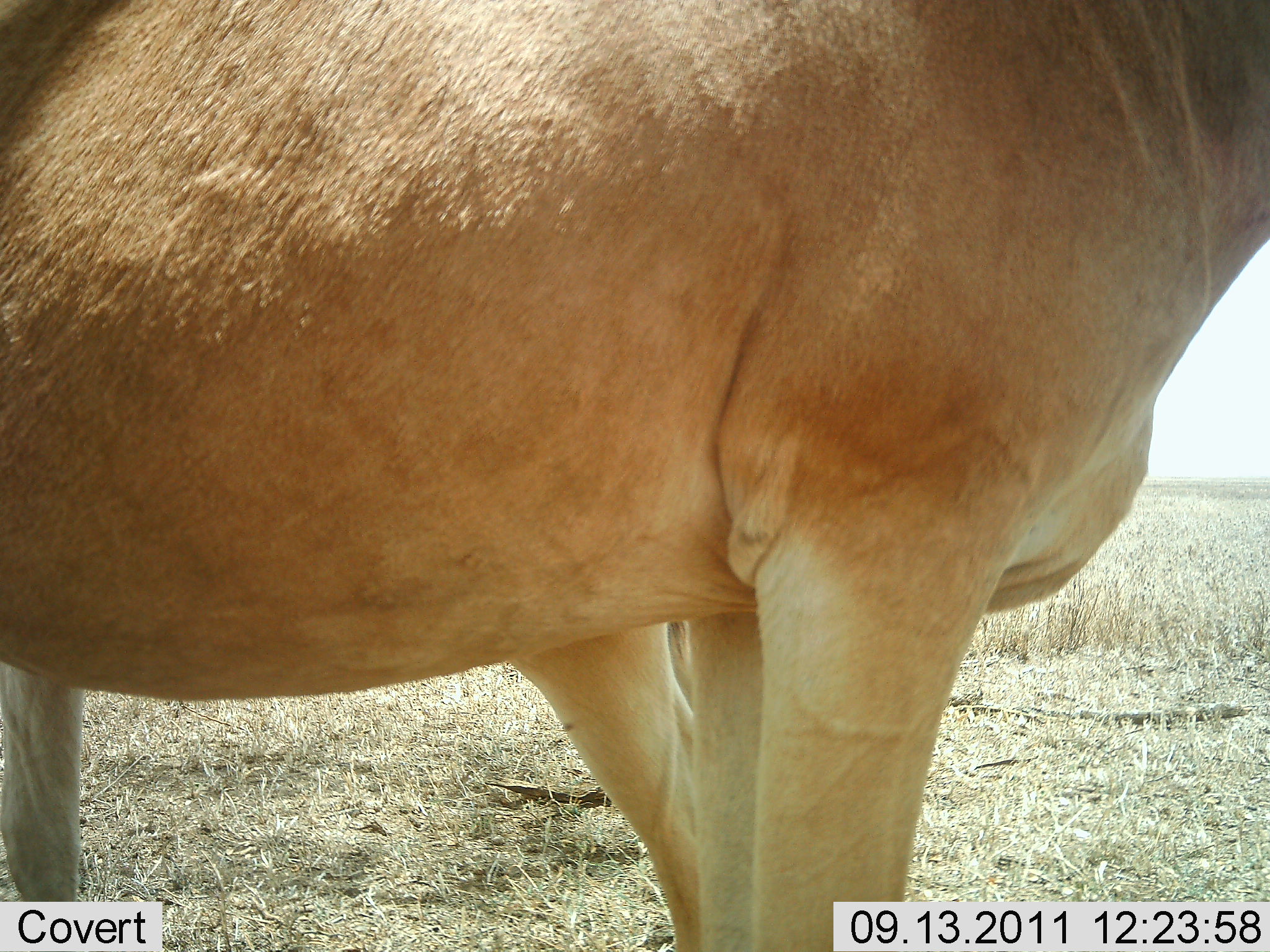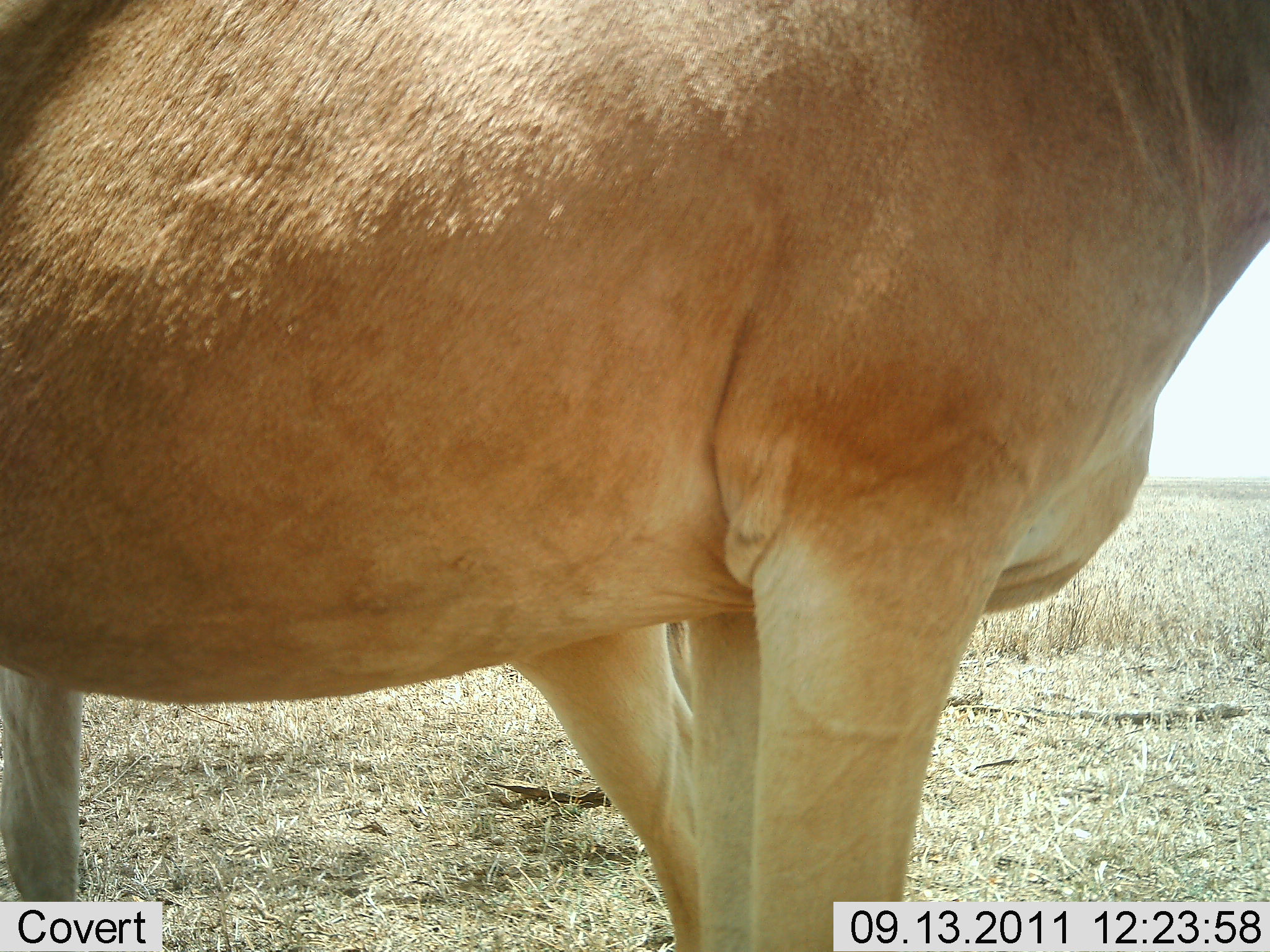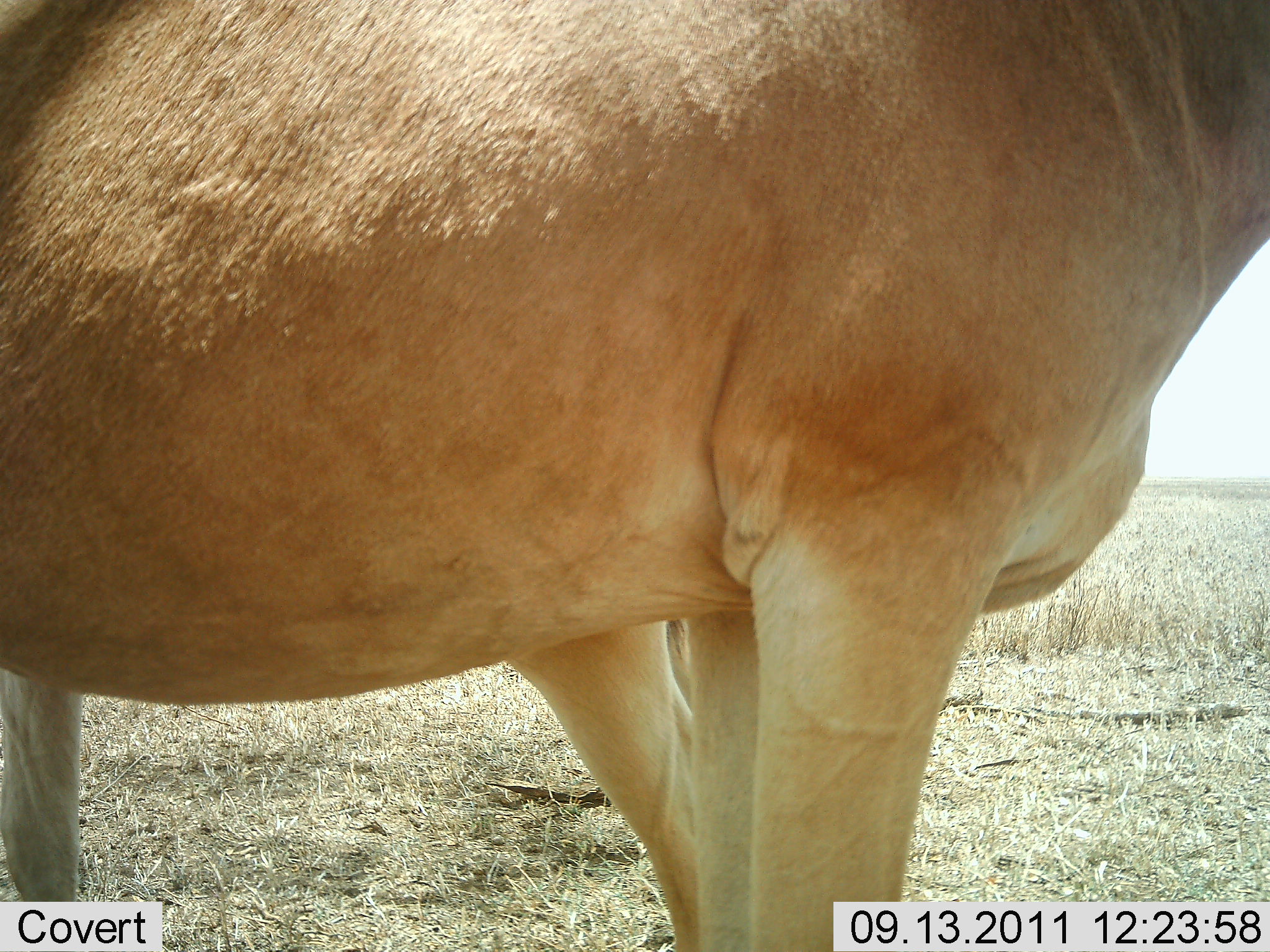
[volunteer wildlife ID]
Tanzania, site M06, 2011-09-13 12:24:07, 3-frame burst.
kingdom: Animalia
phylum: Chordata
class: Mammalia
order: Artiodactyla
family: Bovidae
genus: Alcelaphus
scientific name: Alcelaphus buselaphus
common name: hartebeest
Hartebeest (Alcelaphus buselaphus), count 1. Behavior (volunteer vote fractions): standing 100%, resting 0%, moving 0%, interacting 0%. Young present (vote fraction): 0%. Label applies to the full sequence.